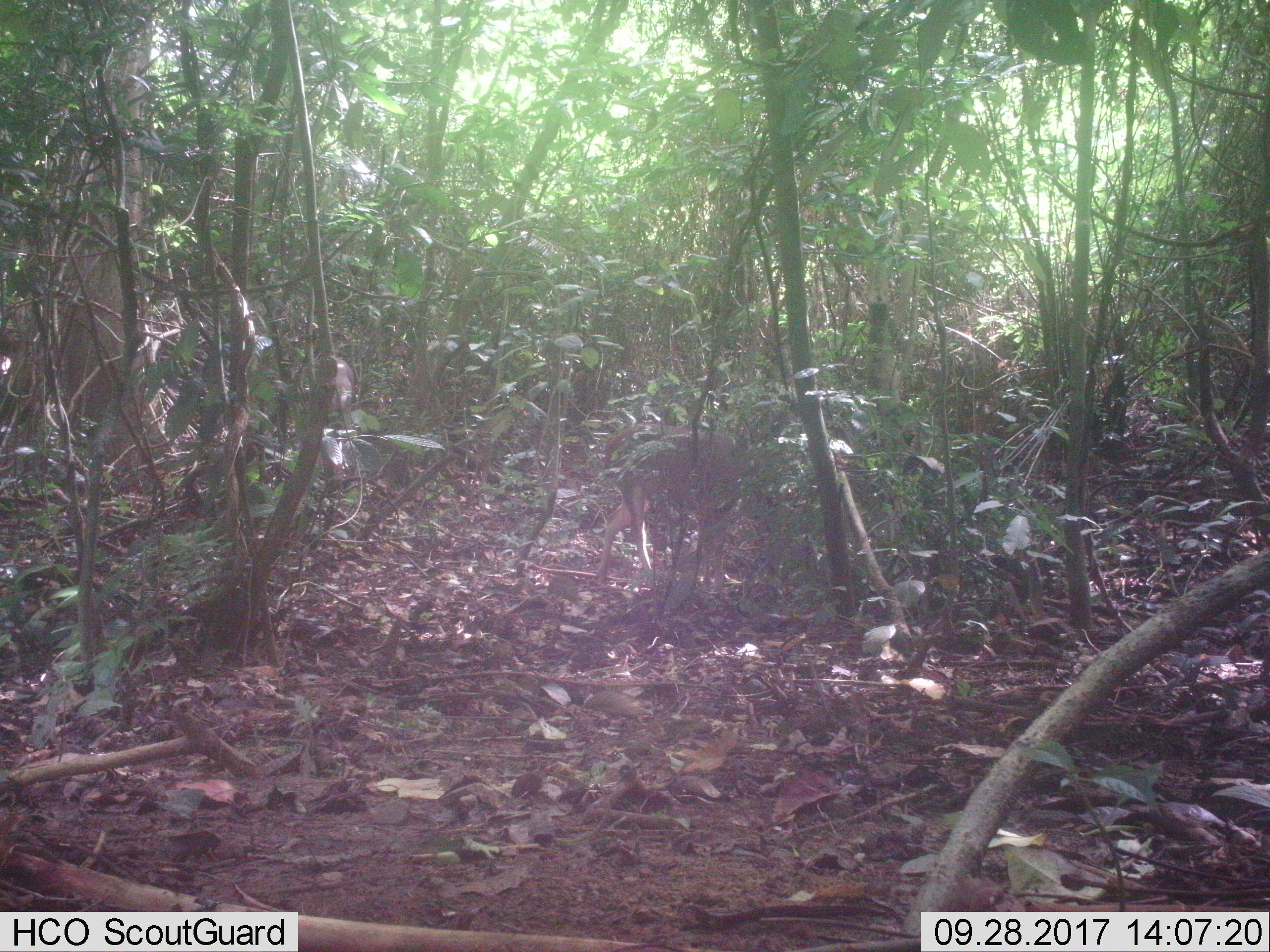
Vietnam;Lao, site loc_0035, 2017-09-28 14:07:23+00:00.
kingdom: Animalia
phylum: Chordata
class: Mammalia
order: Artiodactyla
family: Cervidae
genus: Rusa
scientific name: Rusa unicolor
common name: sambar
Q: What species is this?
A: Sambar (Rusa unicolor).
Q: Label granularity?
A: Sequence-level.